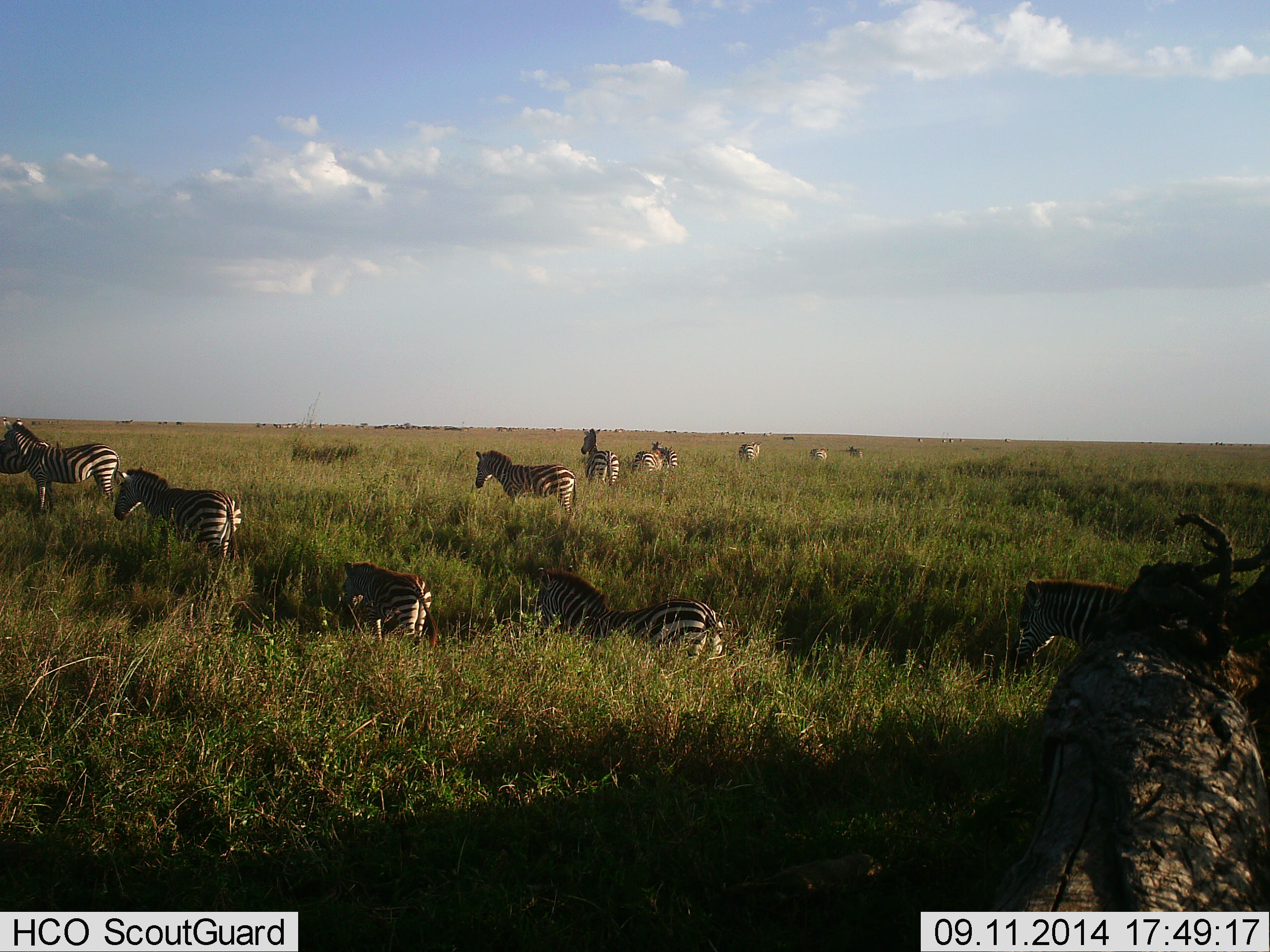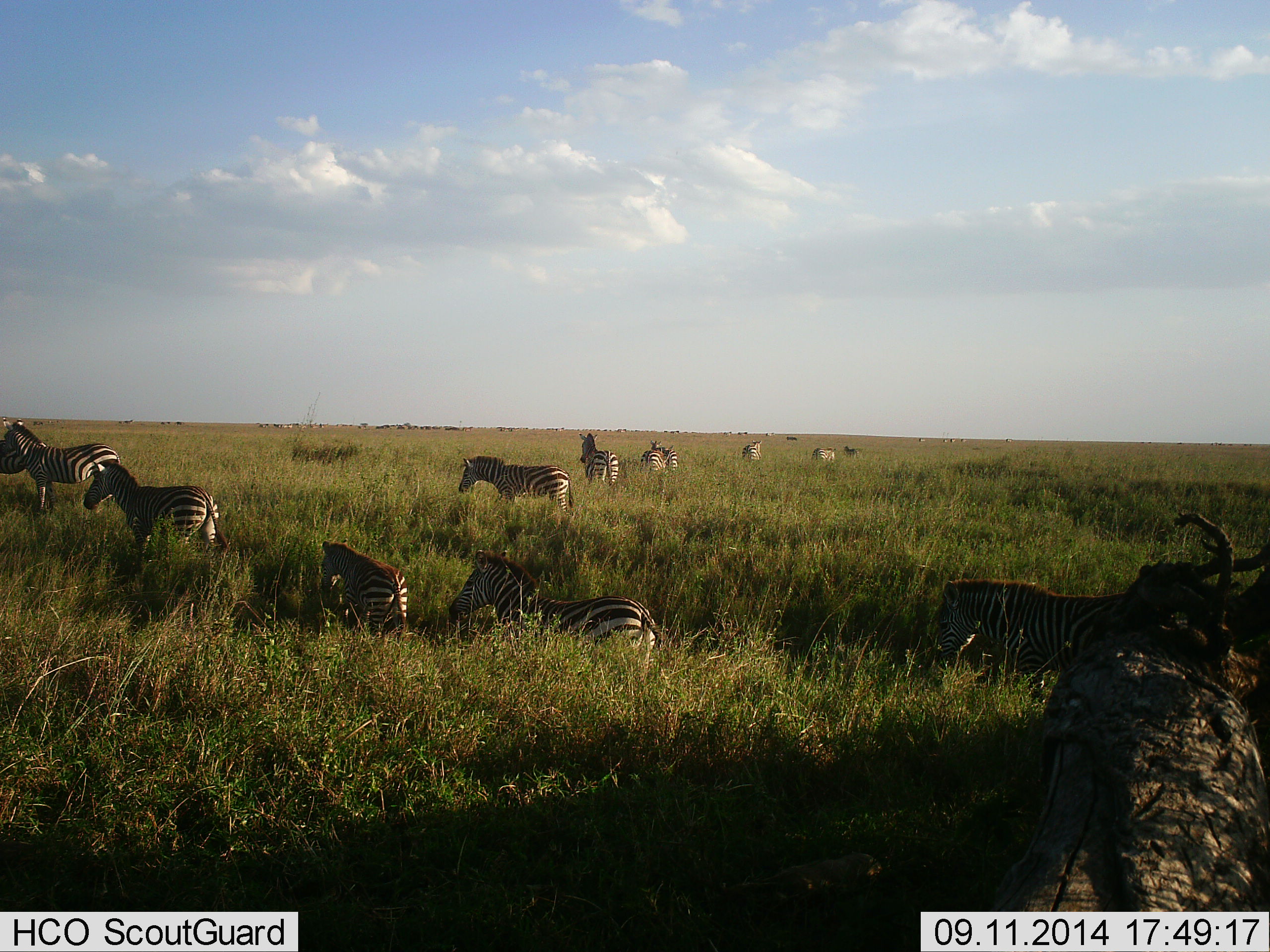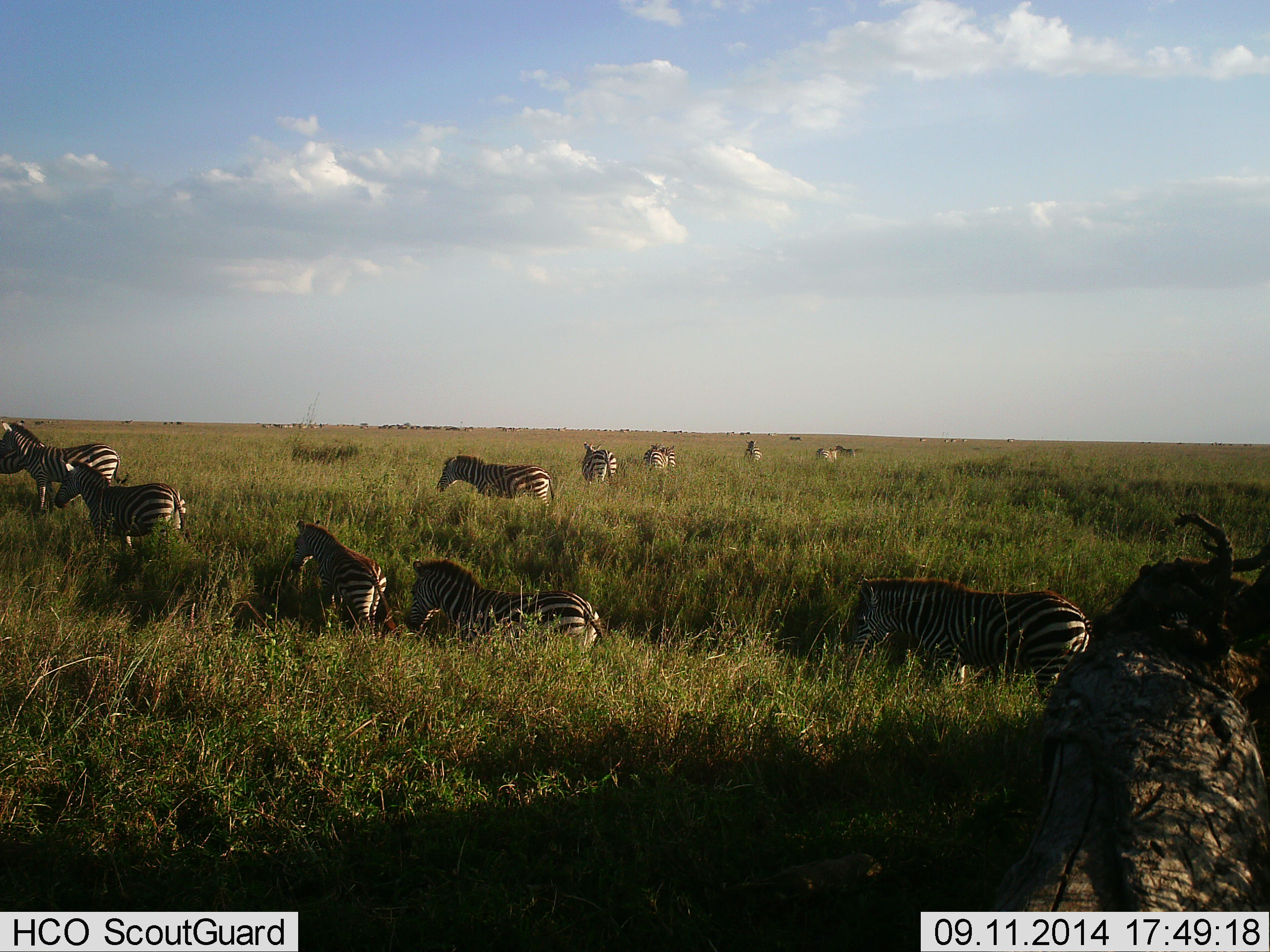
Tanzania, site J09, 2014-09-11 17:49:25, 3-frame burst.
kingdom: Animalia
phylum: Chordata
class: Mammalia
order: Perissodactyla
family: Equidae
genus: Equus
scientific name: Equus quagga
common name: plains zebra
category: zebra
Zebra (plains zebra) (Equus quagga), count 11-50. Behavior (volunteer vote fractions): standing 50%, resting 0%, moving 90%, interacting 0%. Young present (vote fraction): 10%. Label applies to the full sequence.